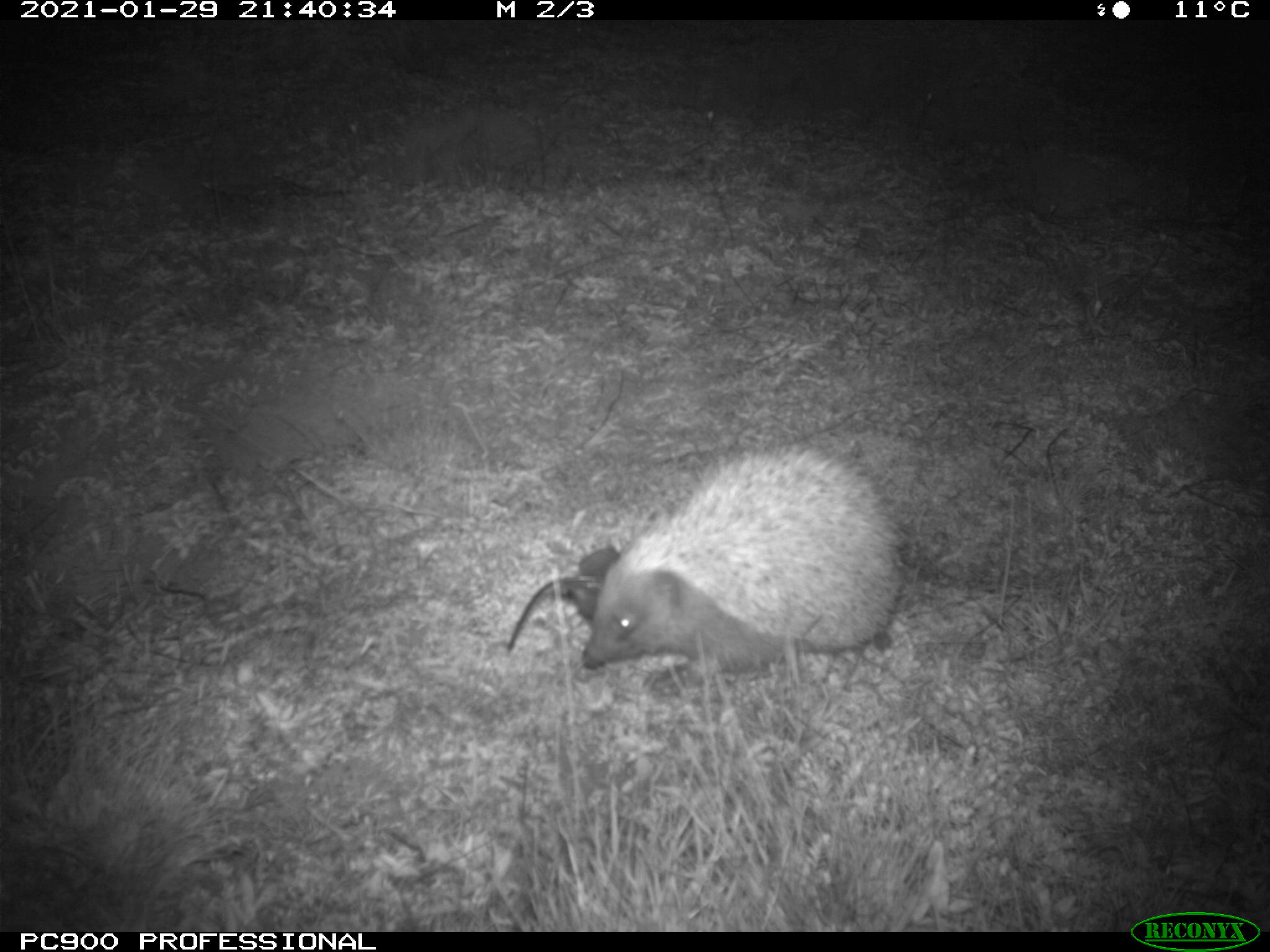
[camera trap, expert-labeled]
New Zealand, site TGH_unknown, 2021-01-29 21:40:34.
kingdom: Animalia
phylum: Chordata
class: Mammalia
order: Eulipotyphla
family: Erinaceidae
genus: Erinaceus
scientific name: Erinaceus europaeus europaeus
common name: european hedgehog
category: hedgehog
Hedgehog (european hedgehog) (Erinaceus europaeus europaeus).